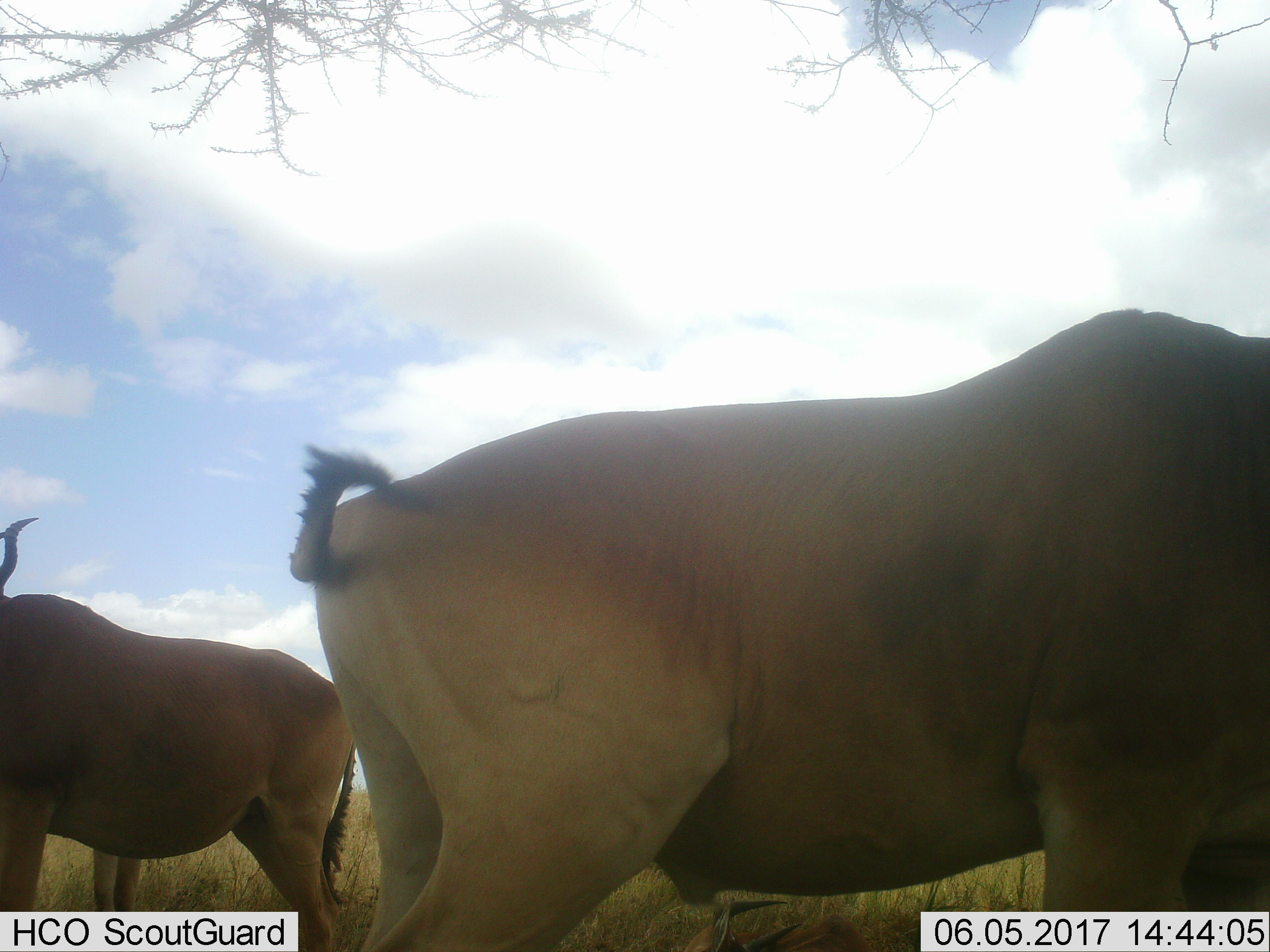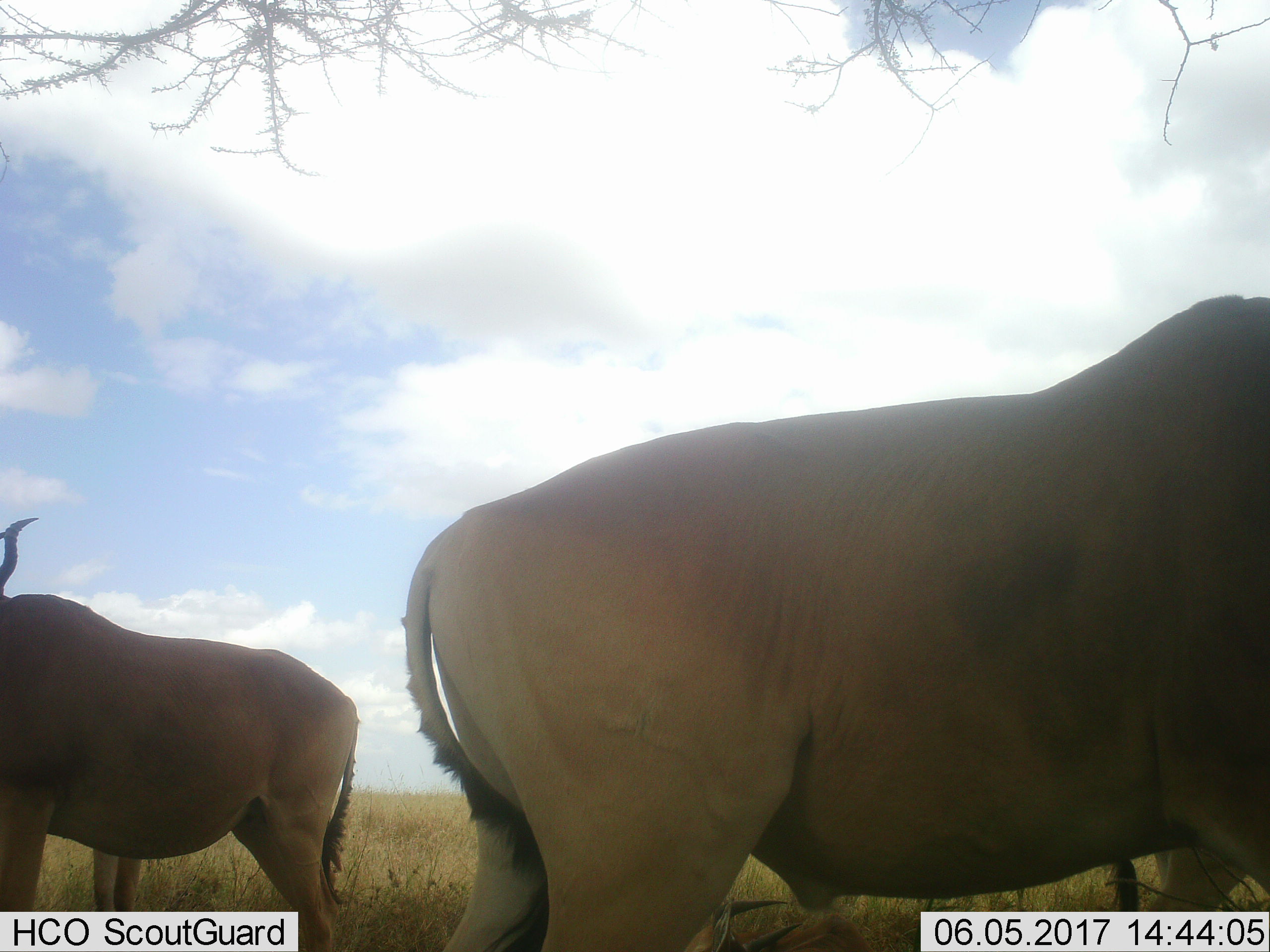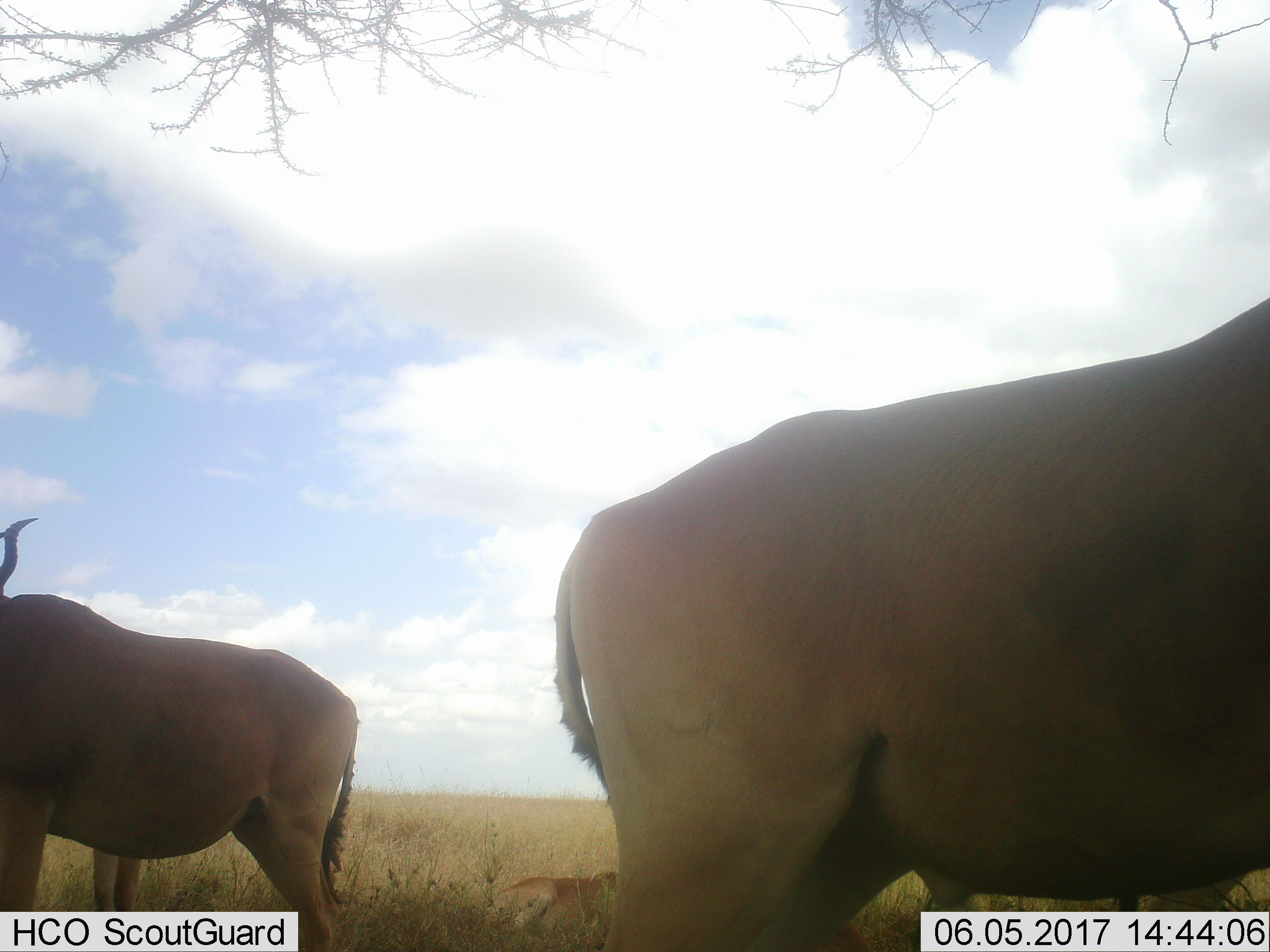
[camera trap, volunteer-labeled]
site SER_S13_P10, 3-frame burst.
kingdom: Animalia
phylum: Chordata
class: Mammalia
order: Artiodactyla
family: Bovidae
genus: Alcelaphus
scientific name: Alcelaphus buselaphus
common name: hartebeest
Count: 2.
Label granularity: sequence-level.